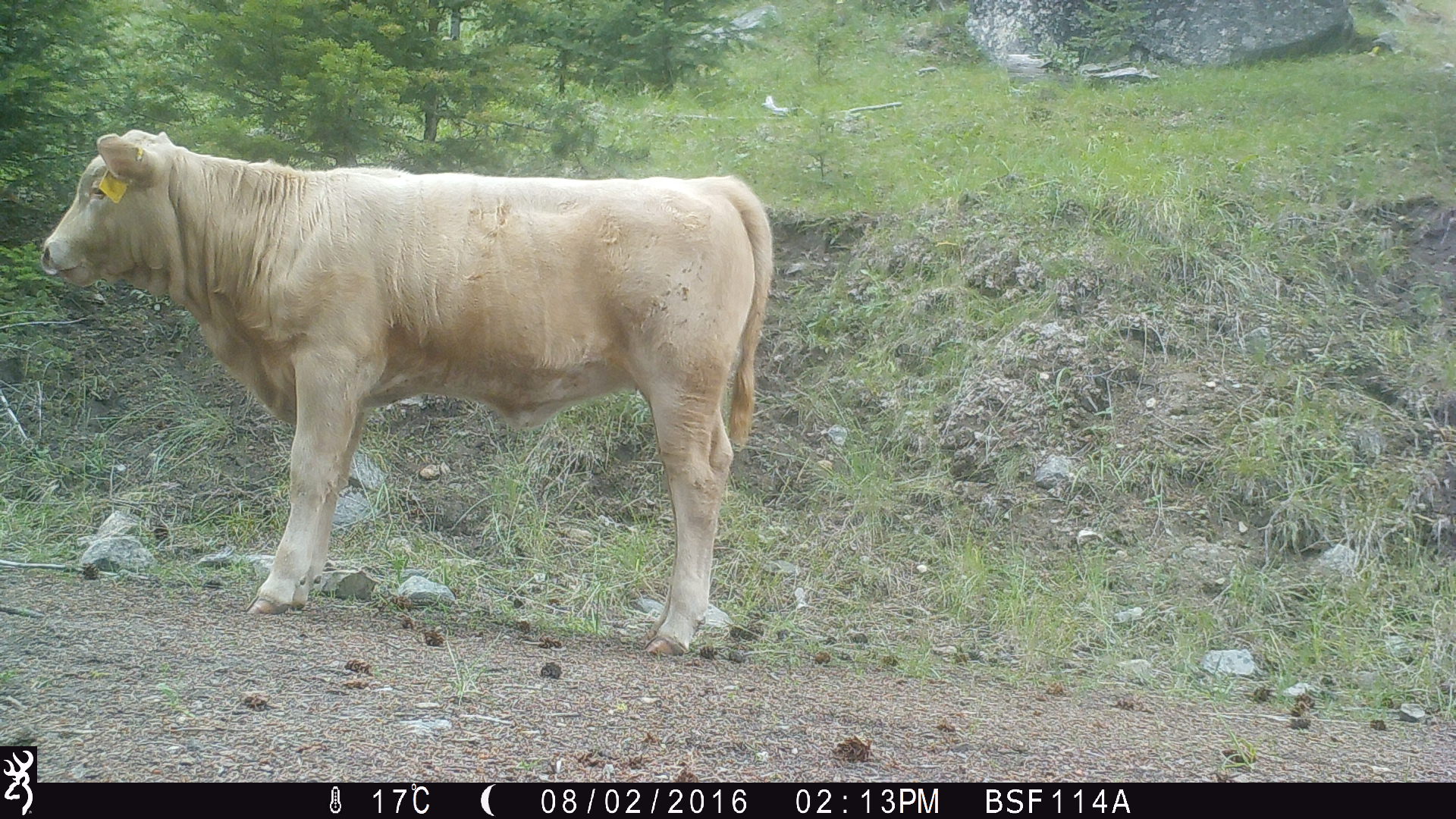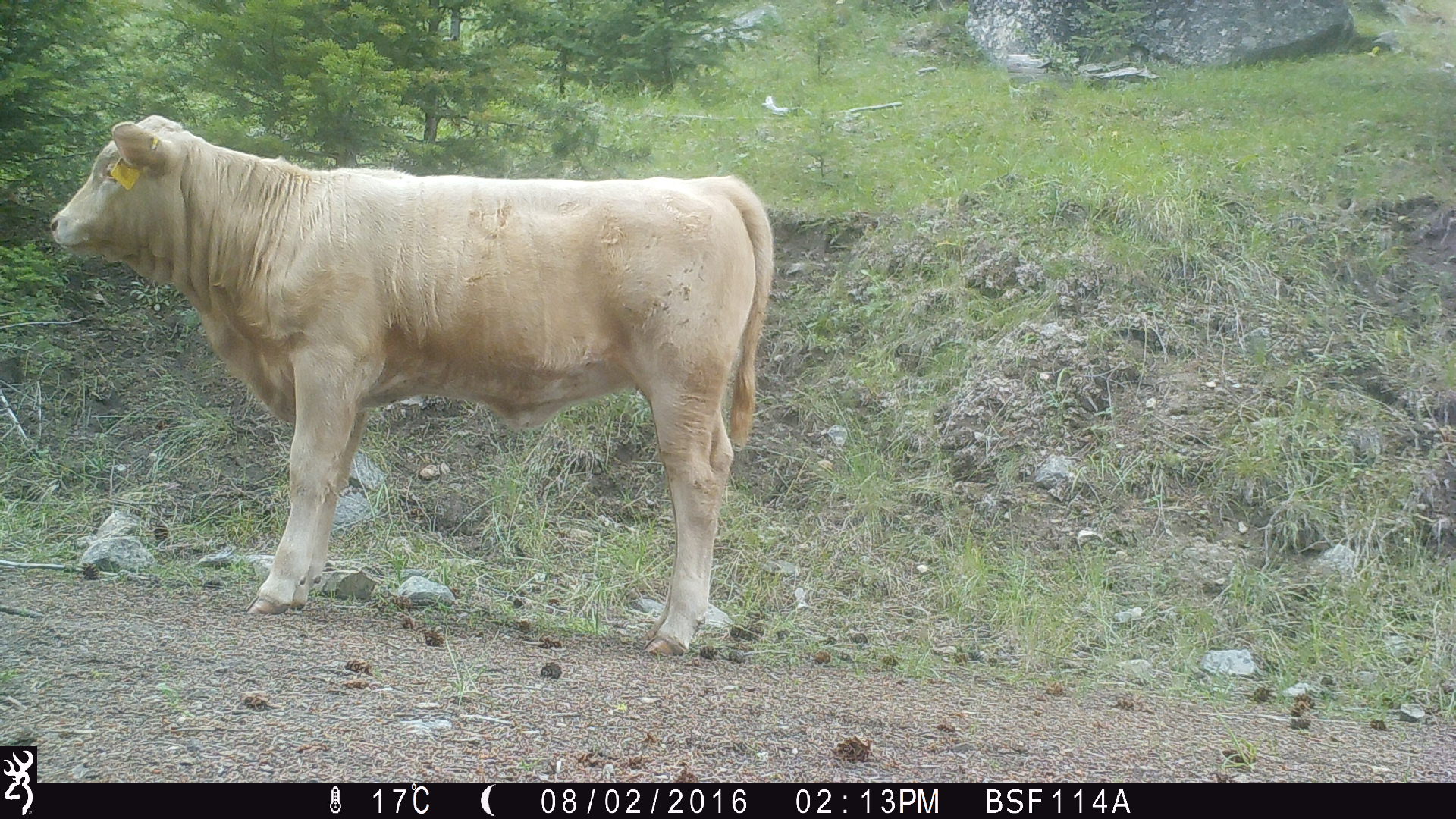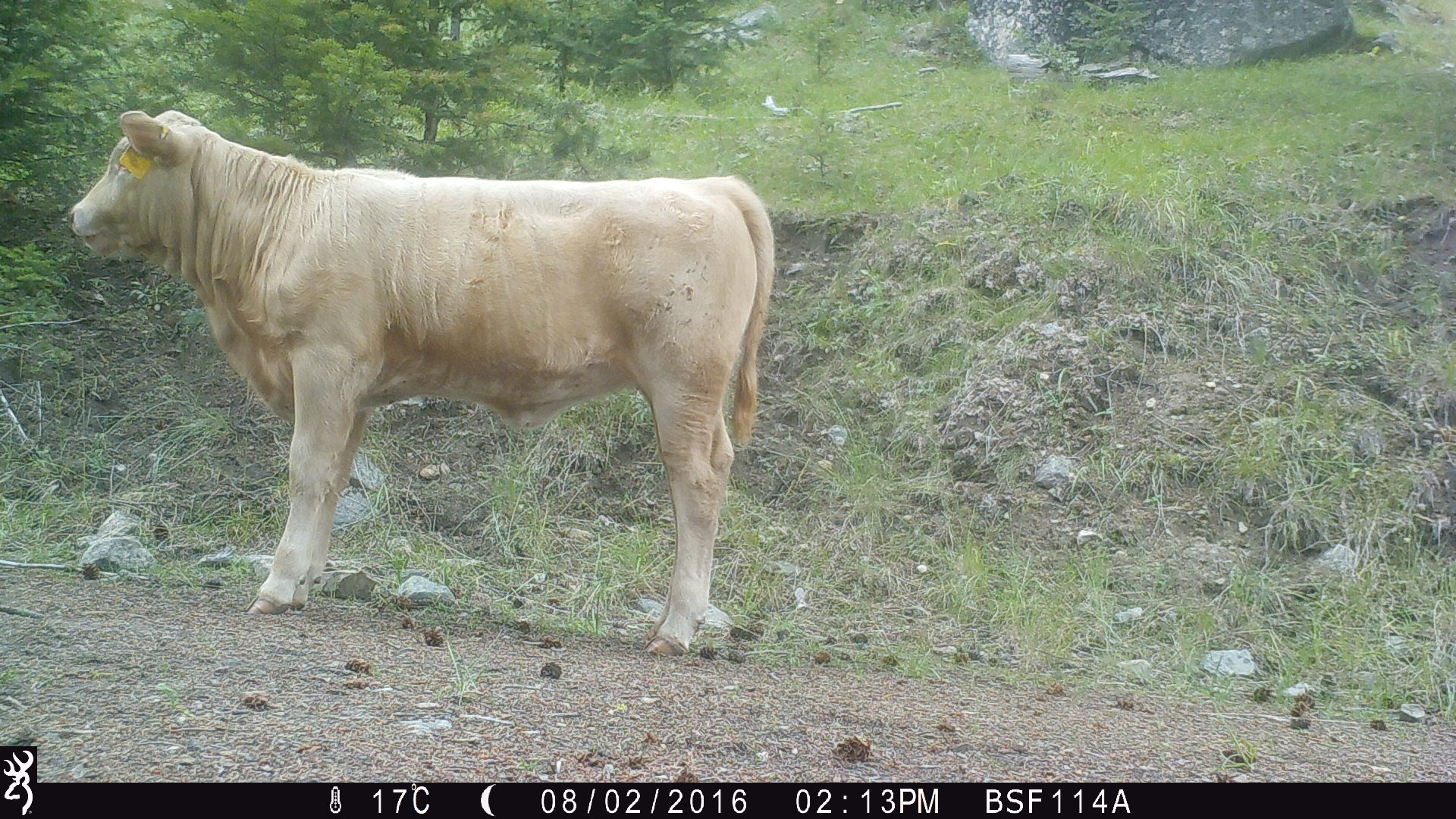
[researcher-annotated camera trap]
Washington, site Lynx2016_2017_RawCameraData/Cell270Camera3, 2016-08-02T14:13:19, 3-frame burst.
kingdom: Animalia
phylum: Chordata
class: Mammalia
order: Artiodactyla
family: Bovidae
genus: Bos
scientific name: Bos taurus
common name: domestic cattle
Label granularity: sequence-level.